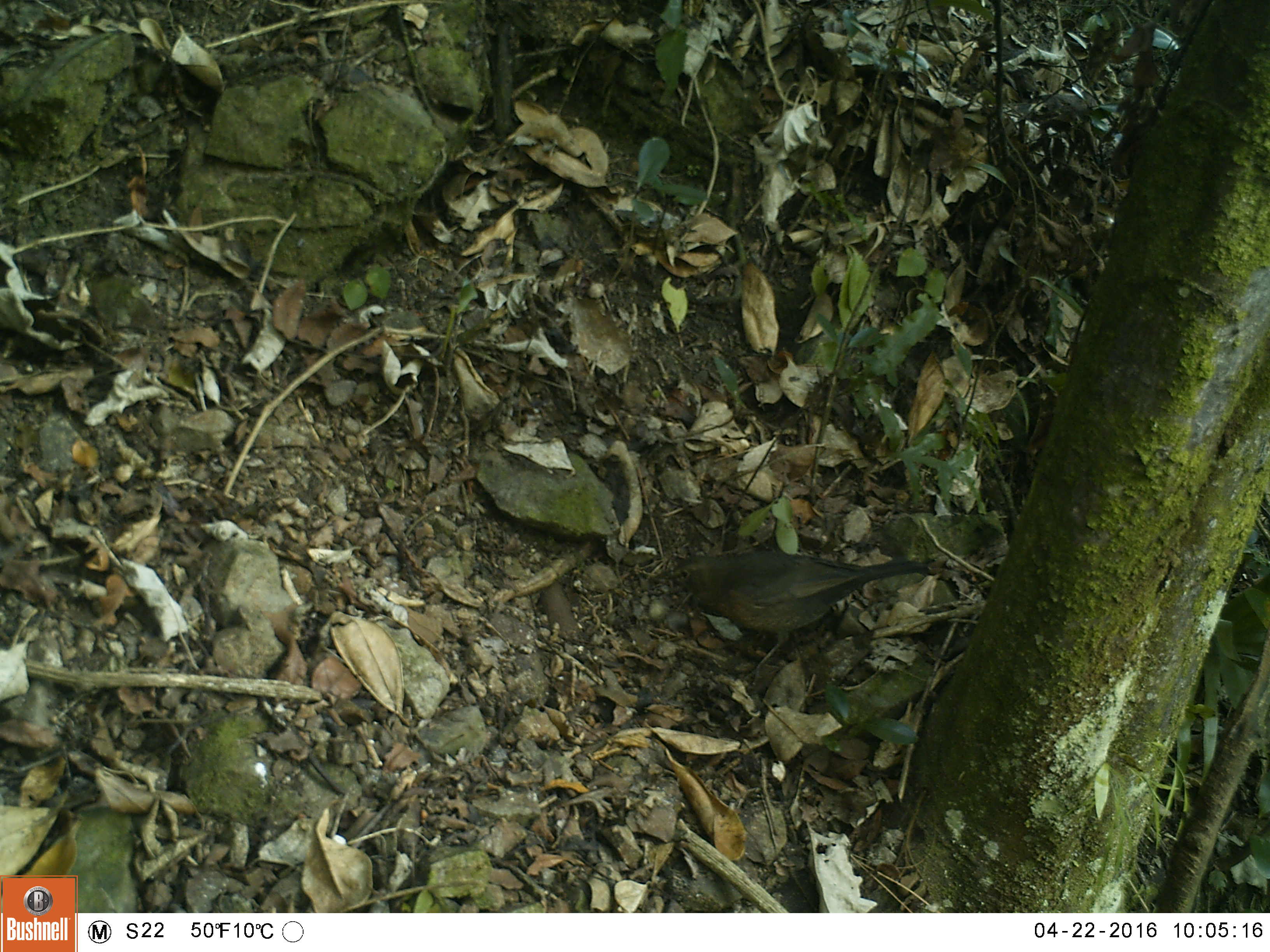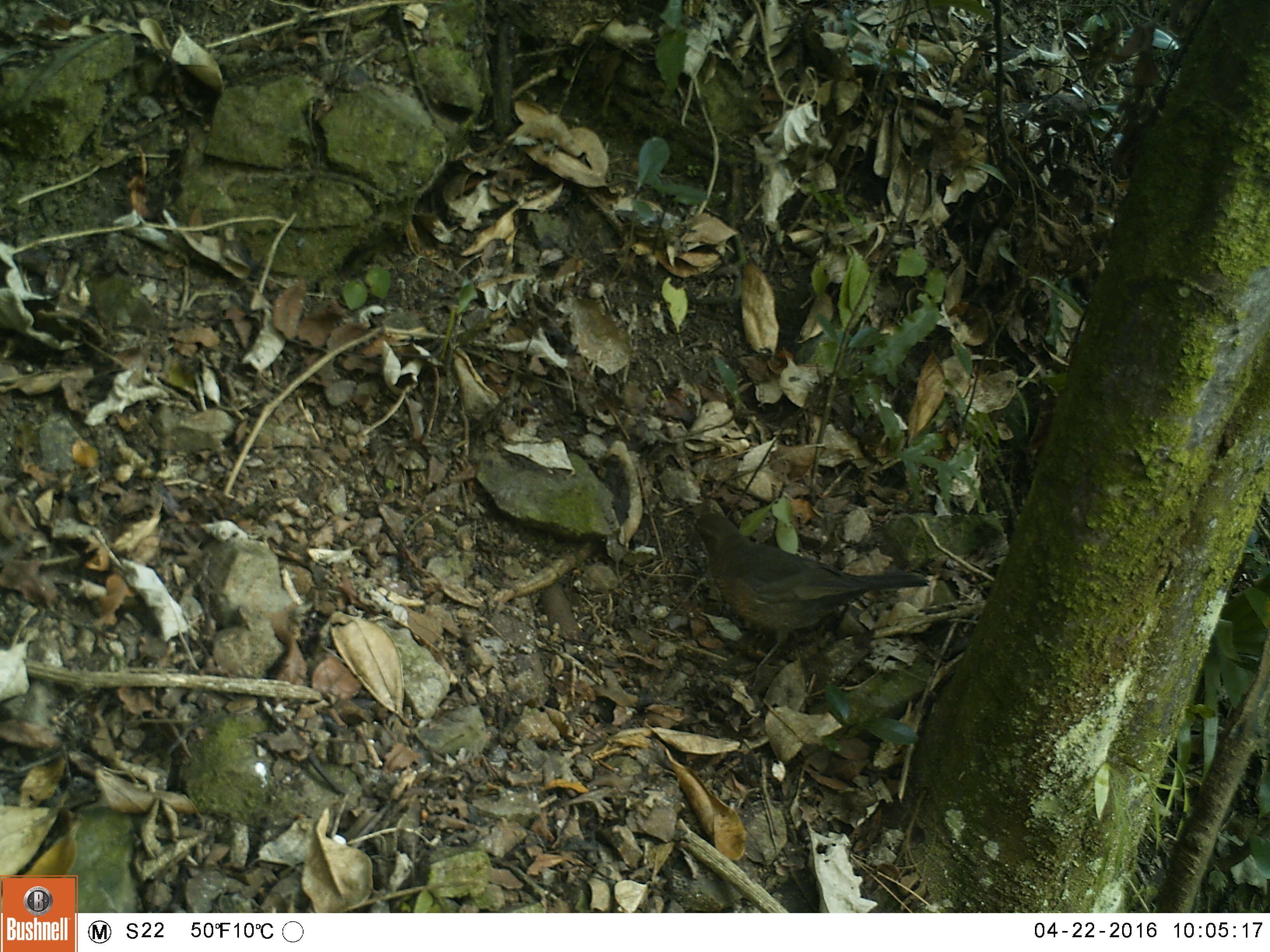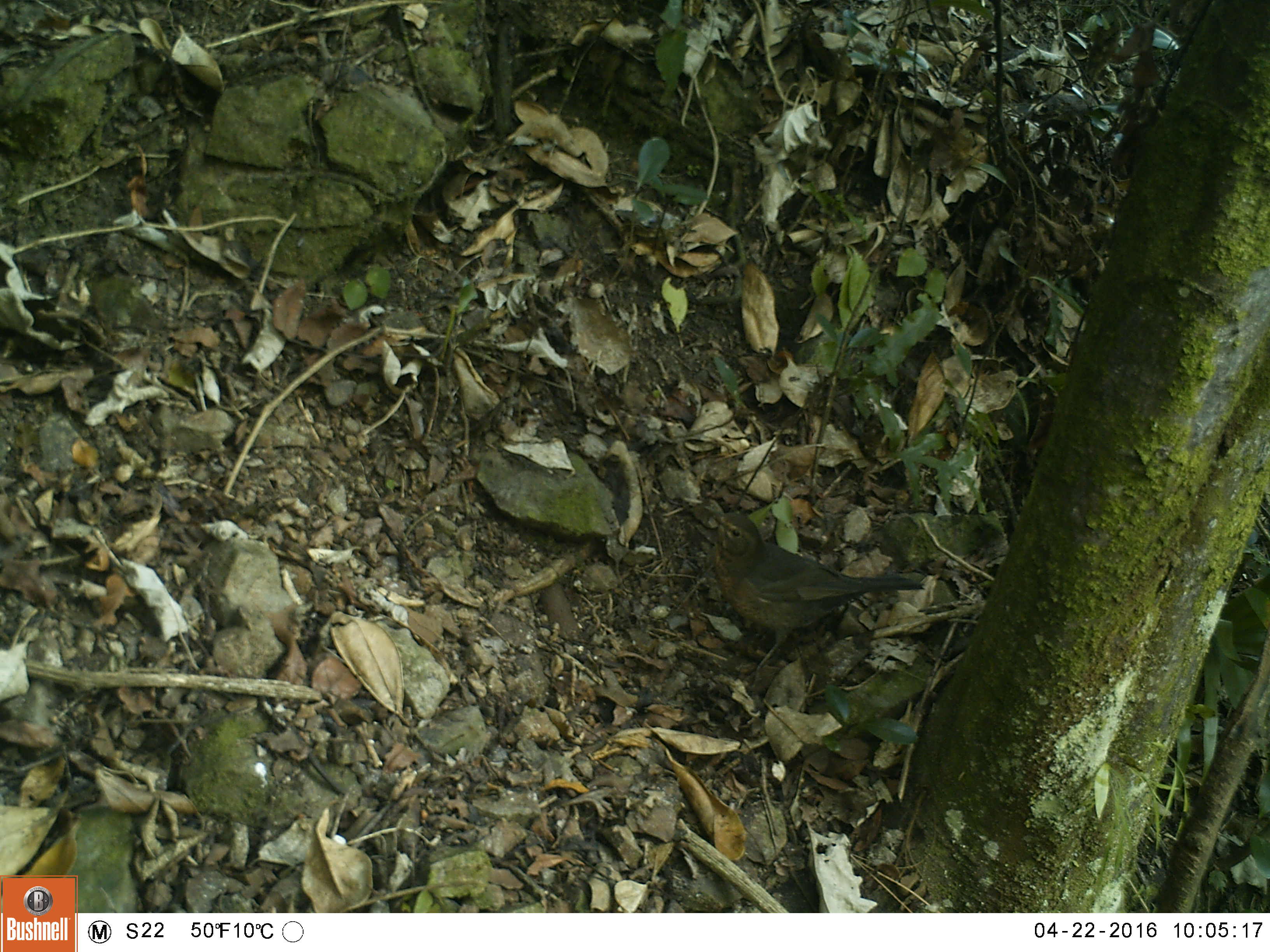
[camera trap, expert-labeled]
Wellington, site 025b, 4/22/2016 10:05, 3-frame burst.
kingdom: Animalia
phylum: Chordata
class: Aves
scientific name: Aves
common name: bird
Bird (Aves).